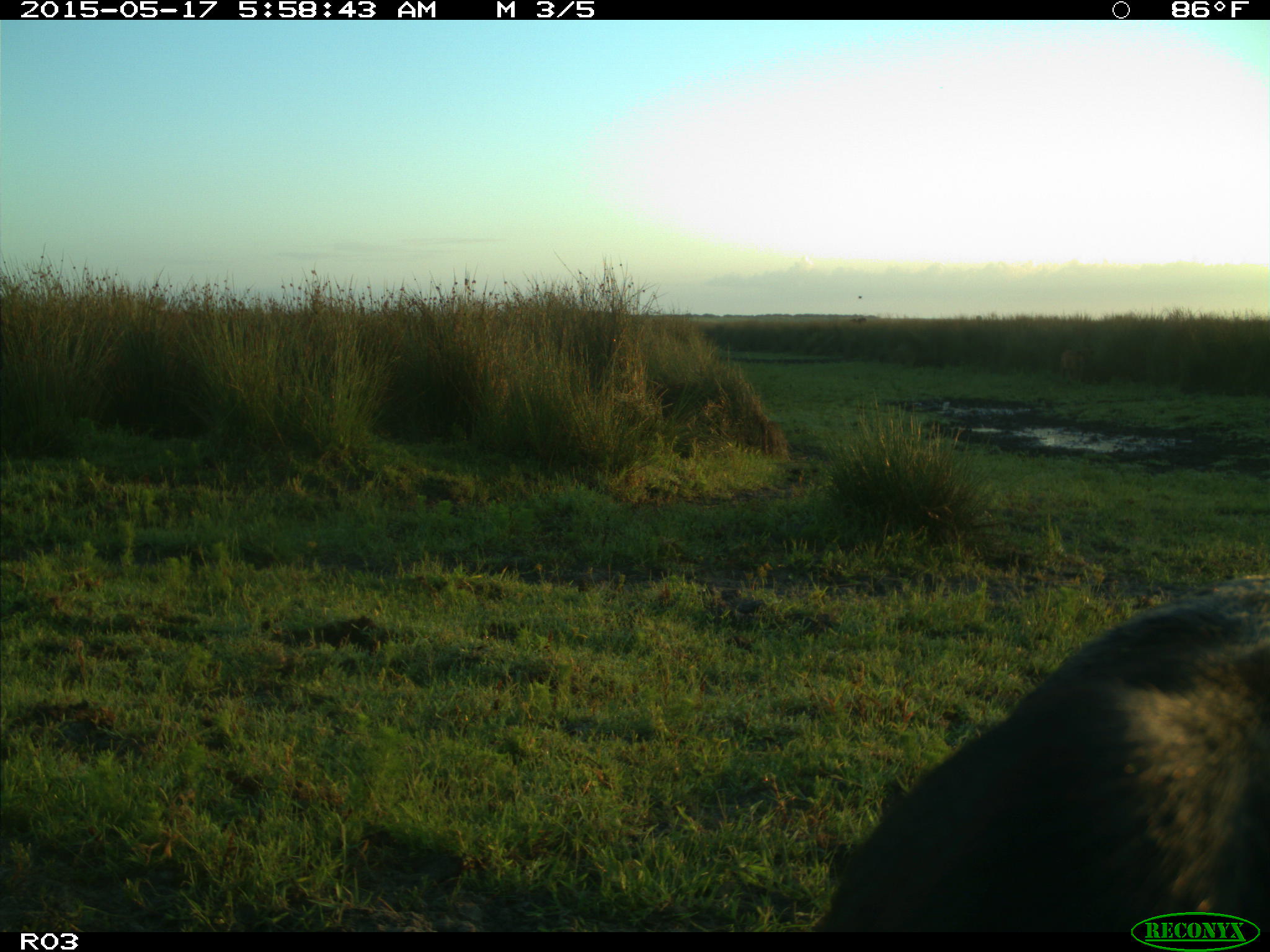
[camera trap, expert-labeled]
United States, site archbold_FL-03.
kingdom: Animalia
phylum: Chordata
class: Mammalia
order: Artiodactyla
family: Bovidae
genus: Bos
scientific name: Bos taurus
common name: domestic cow